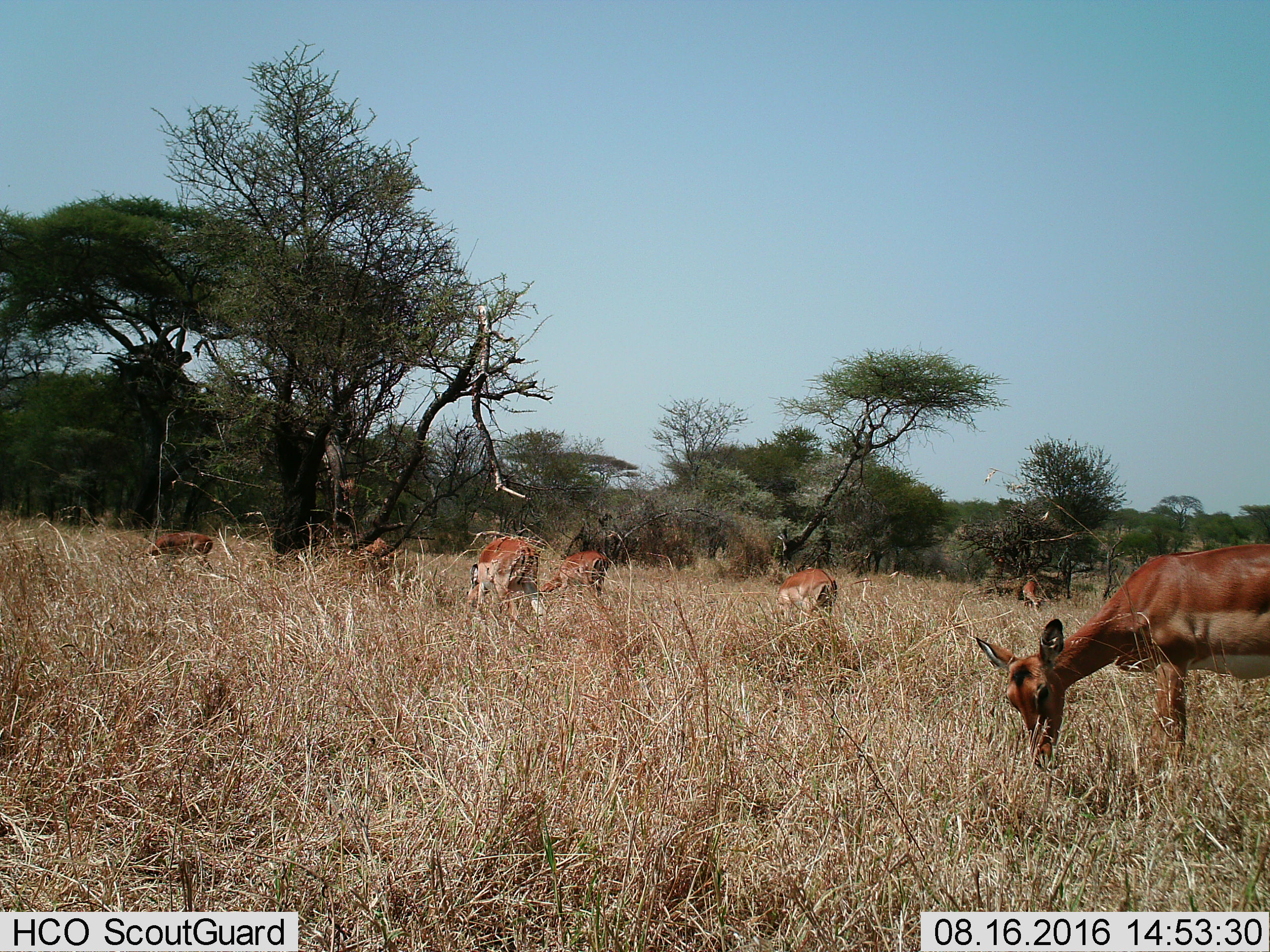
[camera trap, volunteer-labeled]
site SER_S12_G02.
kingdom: Animalia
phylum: Chordata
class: Mammalia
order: Artiodactyla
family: Bovidae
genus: Aepyceros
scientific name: Aepyceros melampus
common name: impala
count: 7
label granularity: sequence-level